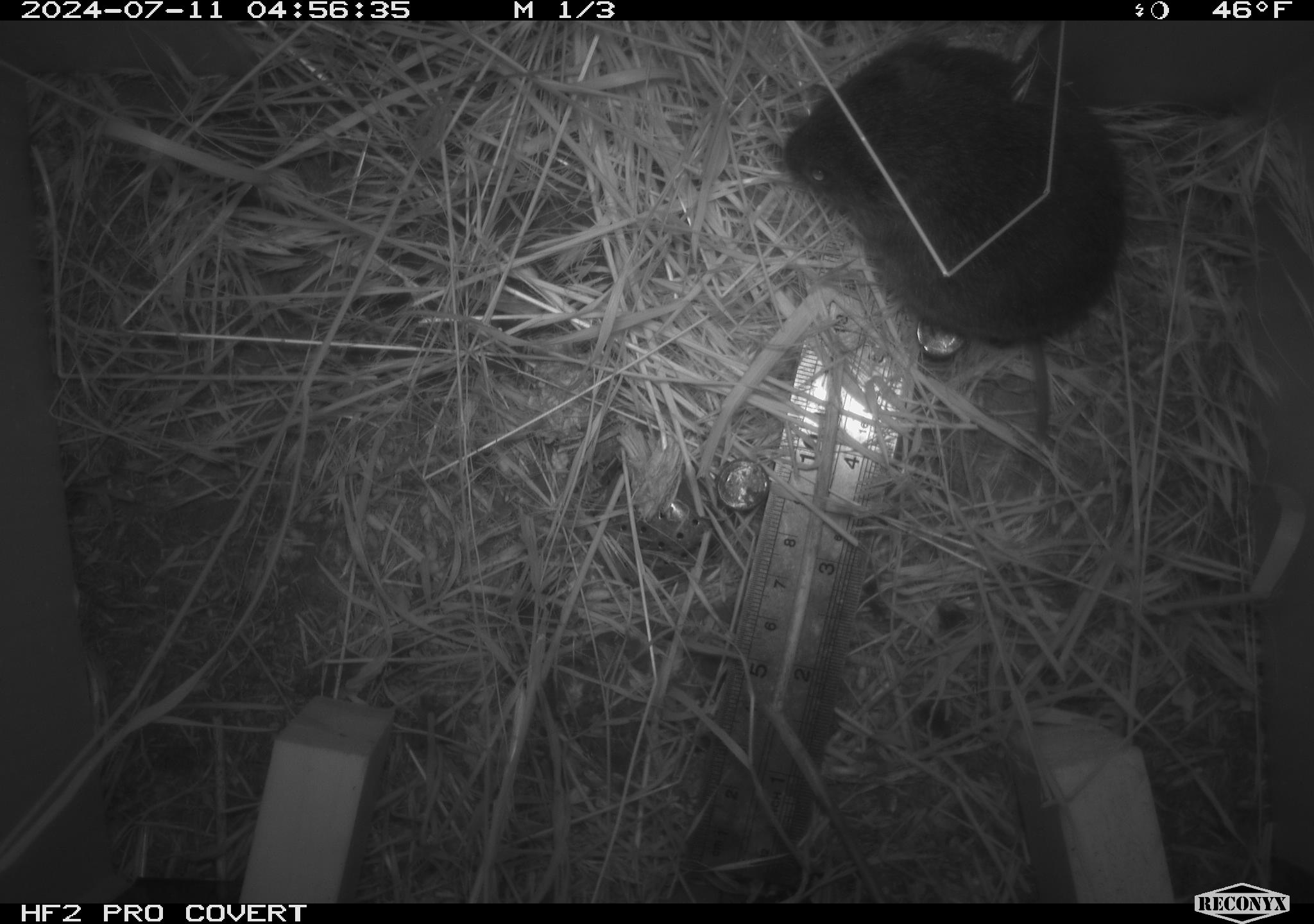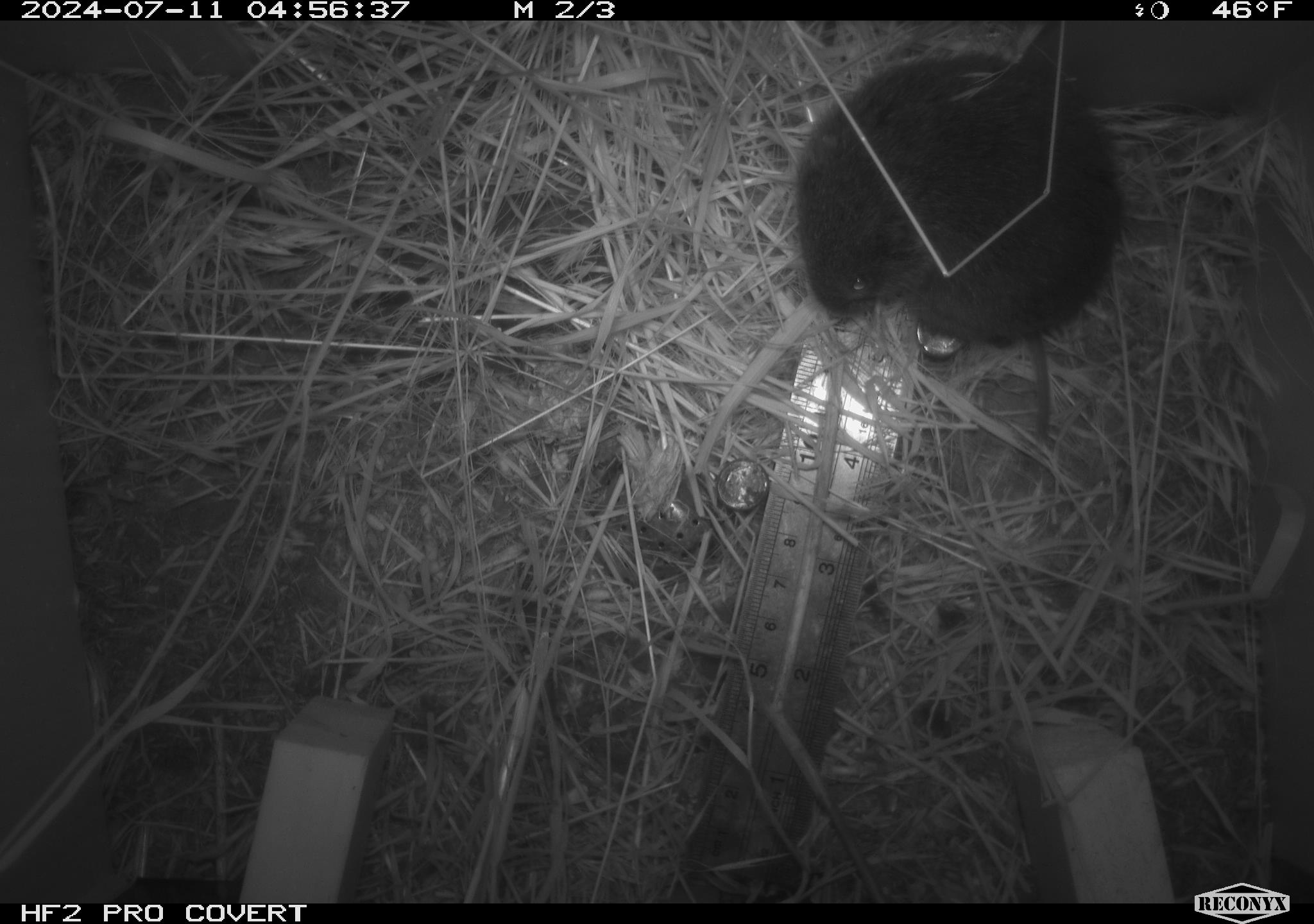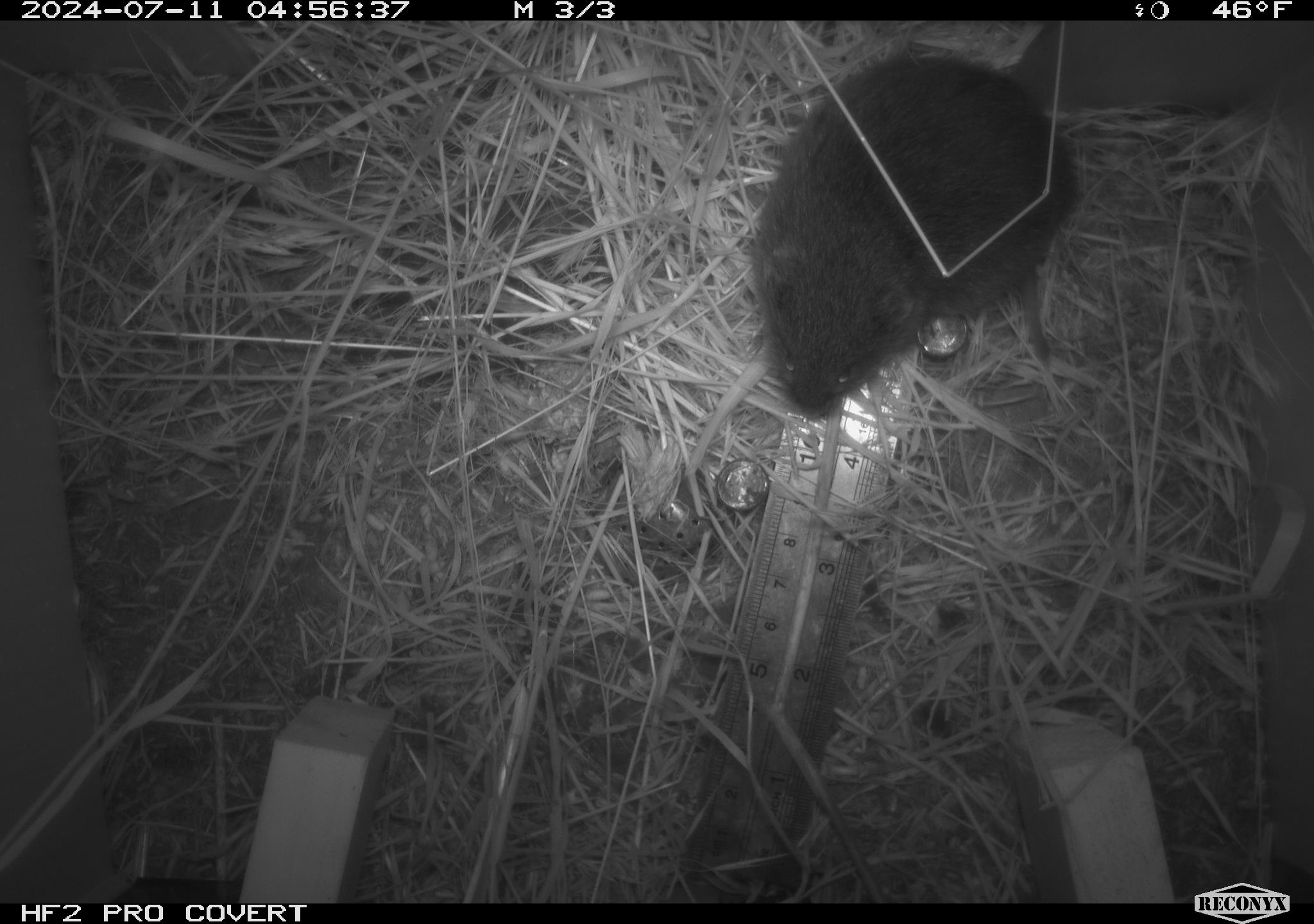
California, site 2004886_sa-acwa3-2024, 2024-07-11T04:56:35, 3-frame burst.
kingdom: Animalia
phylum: Chordata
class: Mammalia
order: Rodentia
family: Cricetidae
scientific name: Arvicolinae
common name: voles, lemmings, and muskrats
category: arvicolinae subfamily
Arvicolinae subfamily (voles, lemmings, and muskrats) (Arvicolinae).